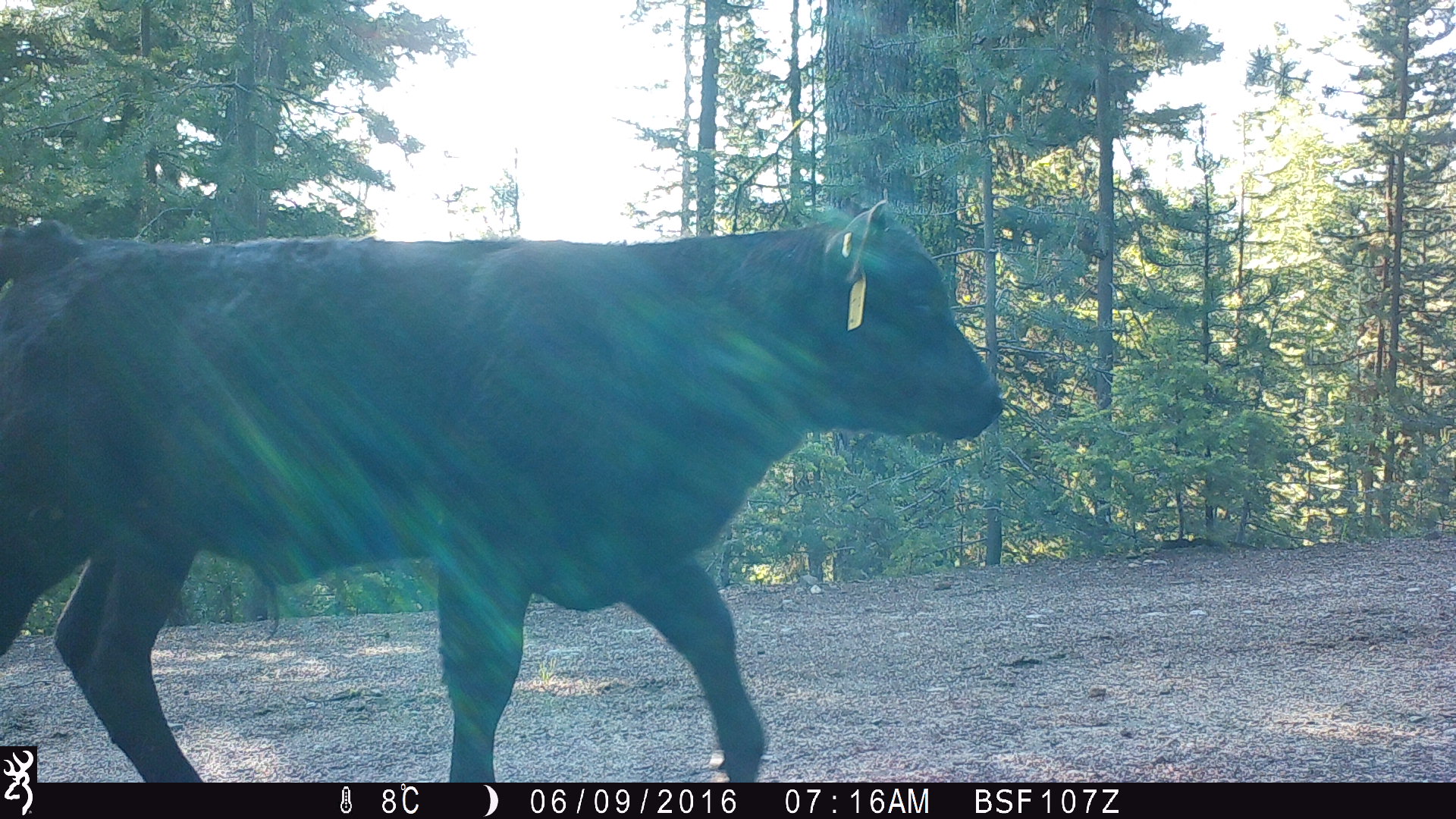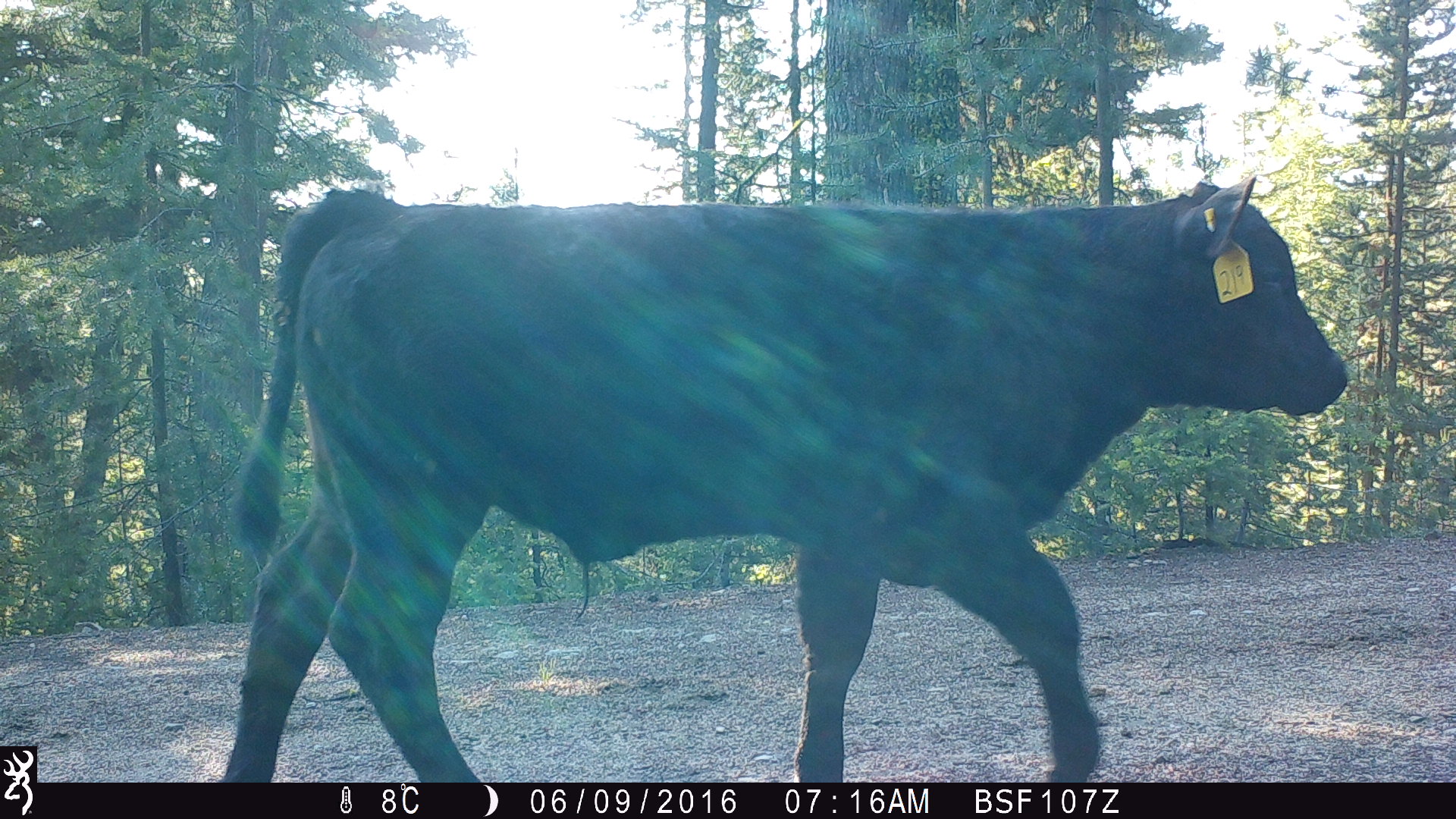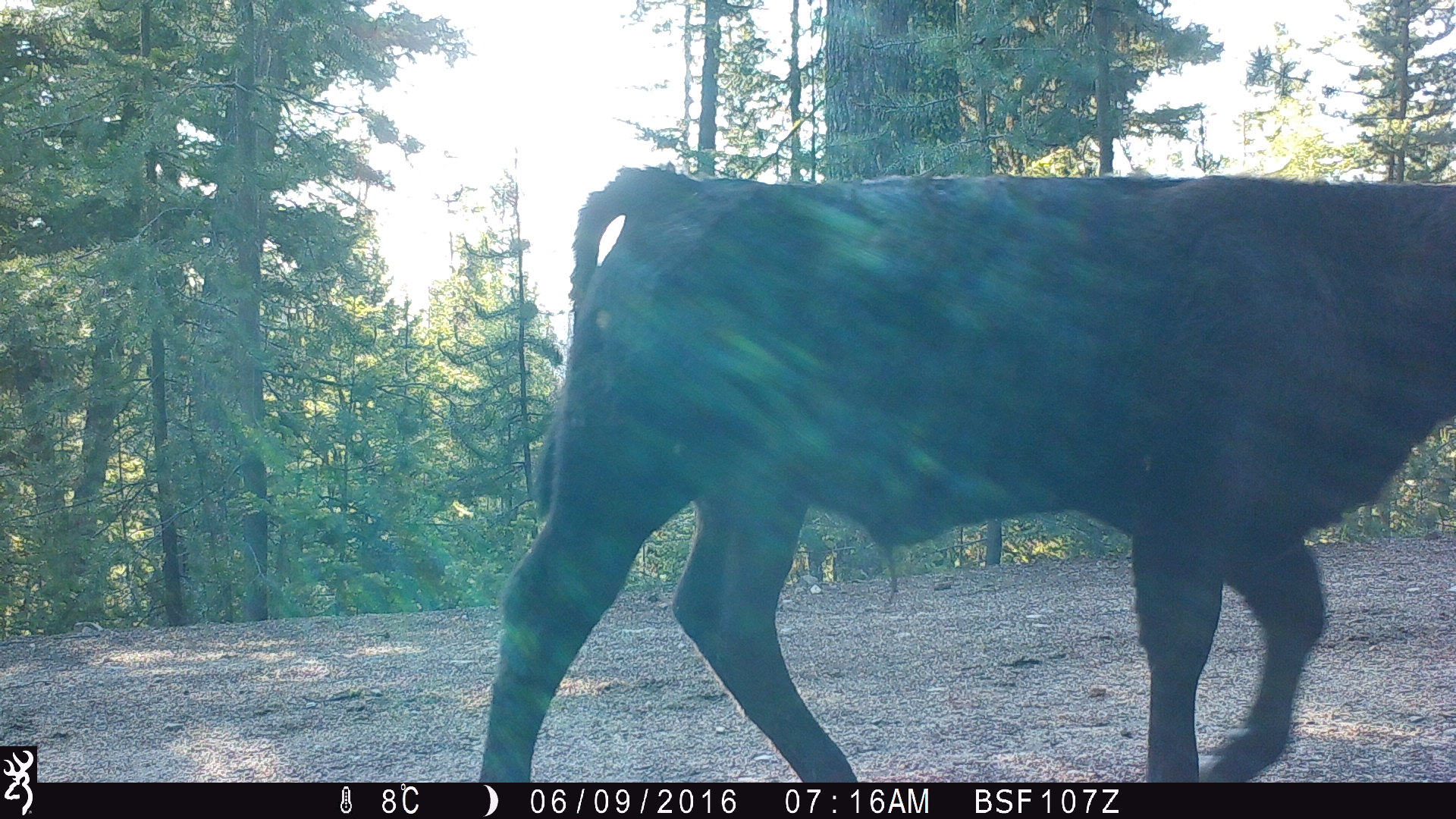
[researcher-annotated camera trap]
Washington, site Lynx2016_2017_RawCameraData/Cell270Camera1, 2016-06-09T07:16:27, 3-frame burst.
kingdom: Animalia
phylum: Chordata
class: Mammalia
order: Artiodactyla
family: Bovidae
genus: Bos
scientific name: Bos taurus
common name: domestic cattle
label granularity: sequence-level